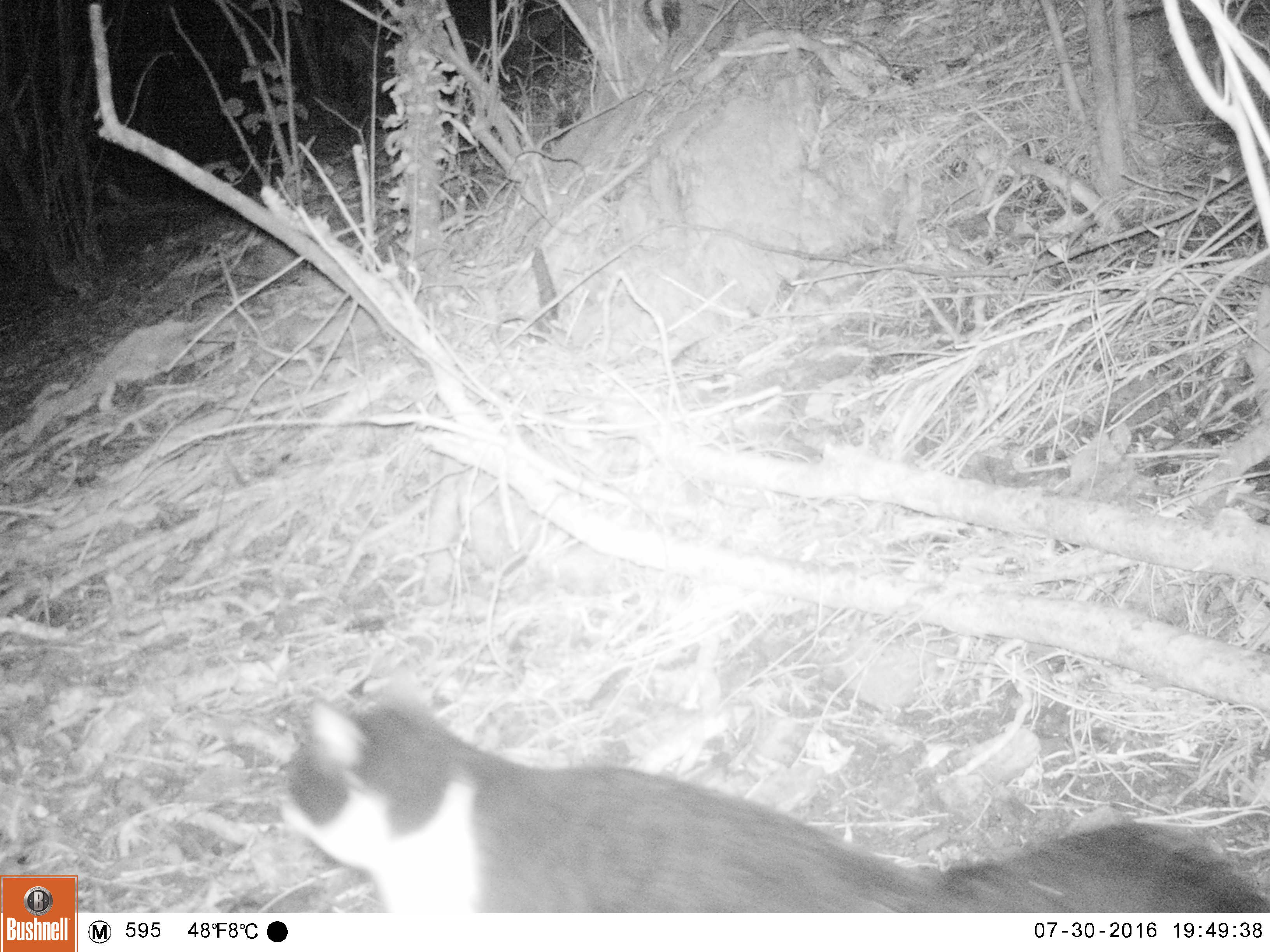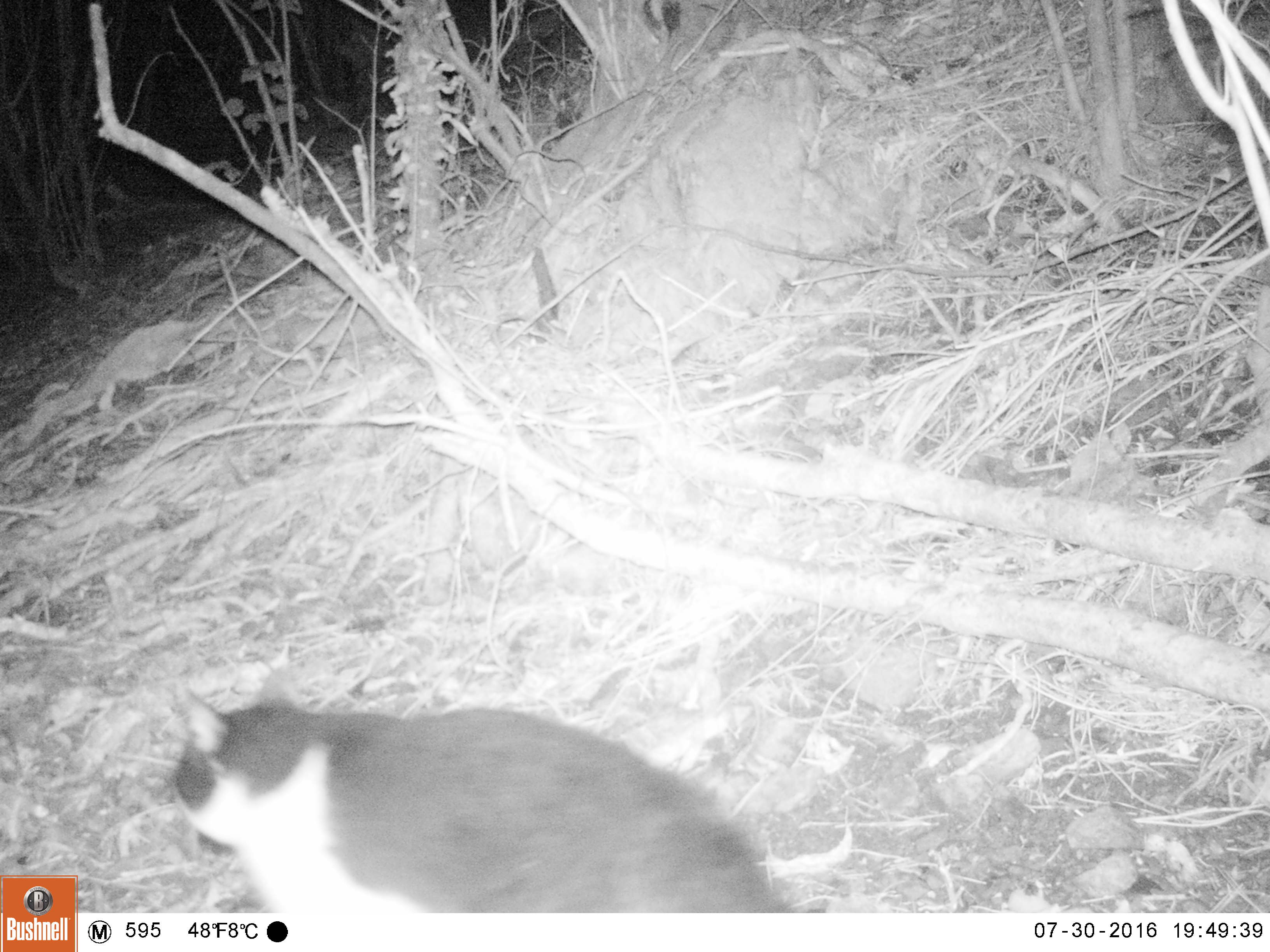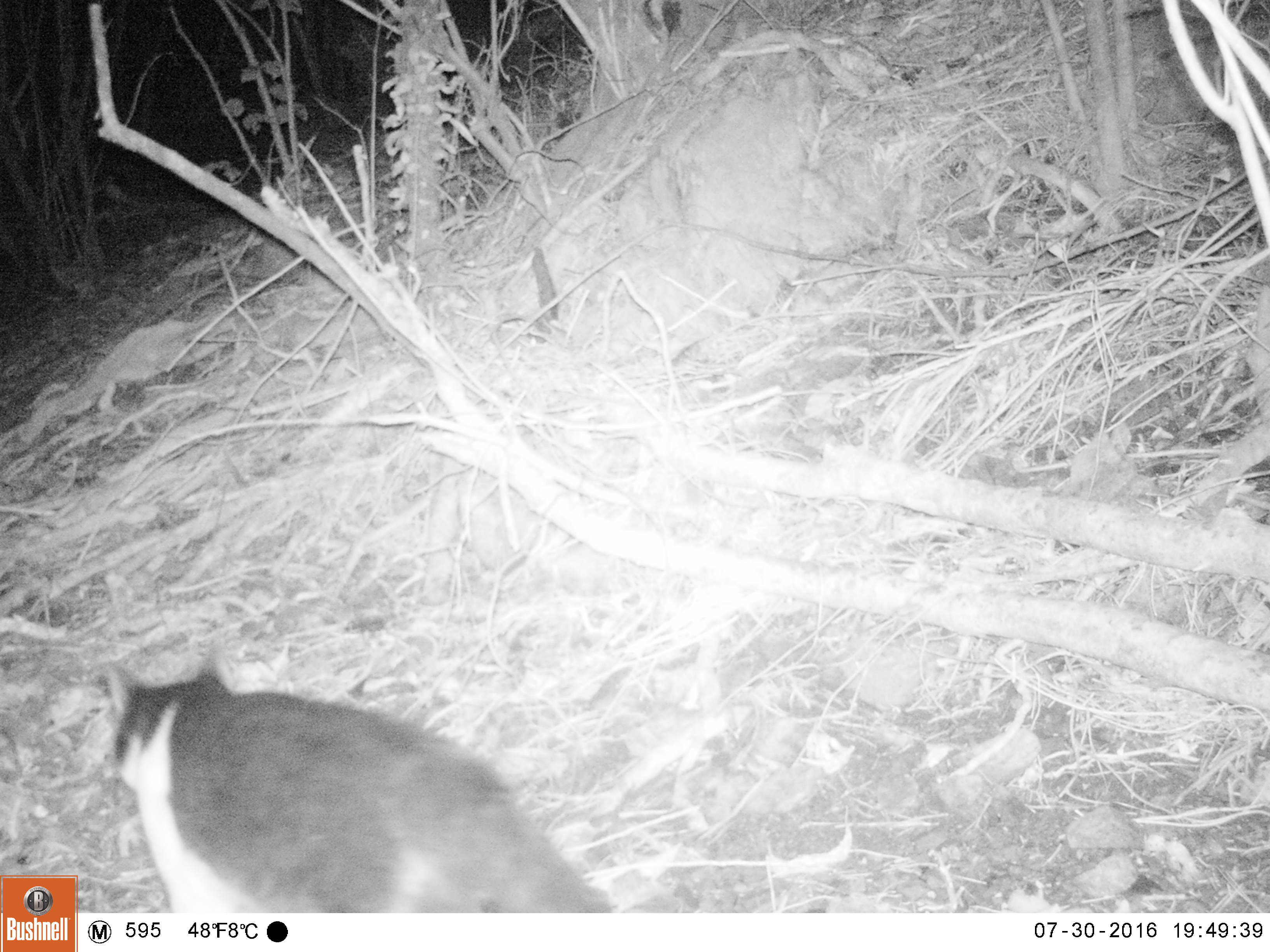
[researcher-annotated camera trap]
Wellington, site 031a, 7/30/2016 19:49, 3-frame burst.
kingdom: Animalia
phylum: Chordata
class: Mammalia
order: Carnivora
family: Felidae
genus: Felis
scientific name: Felis catus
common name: cat